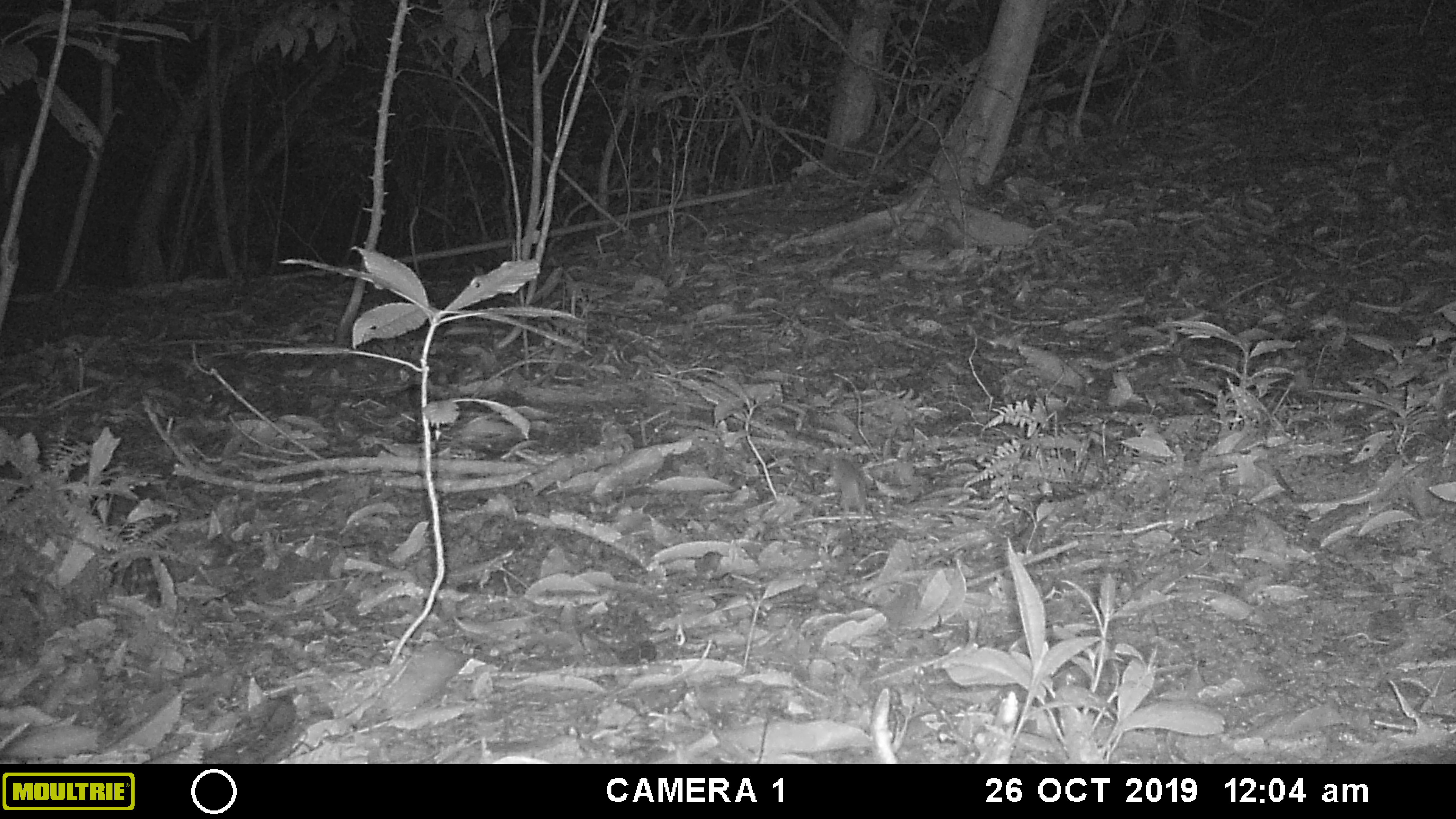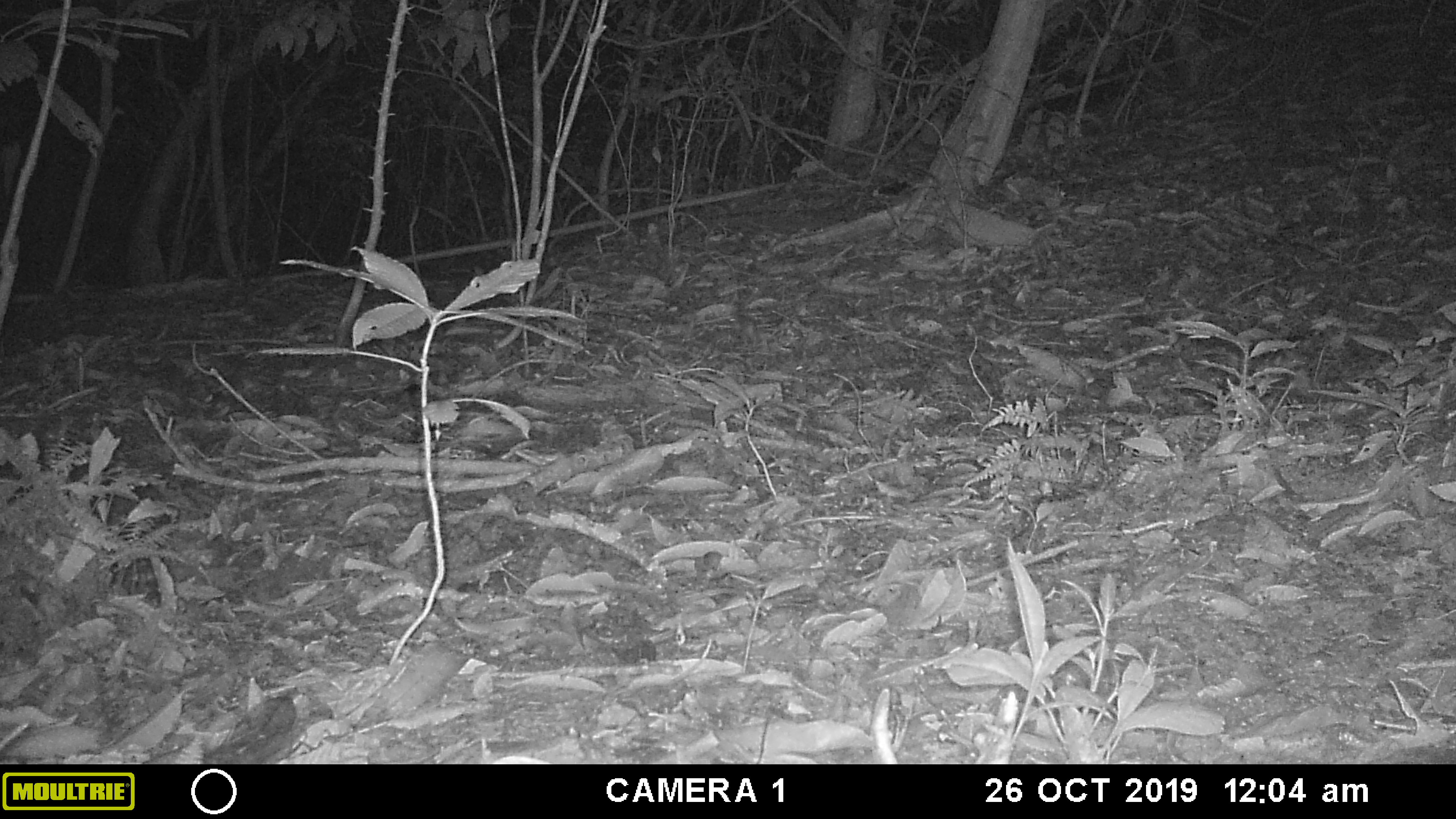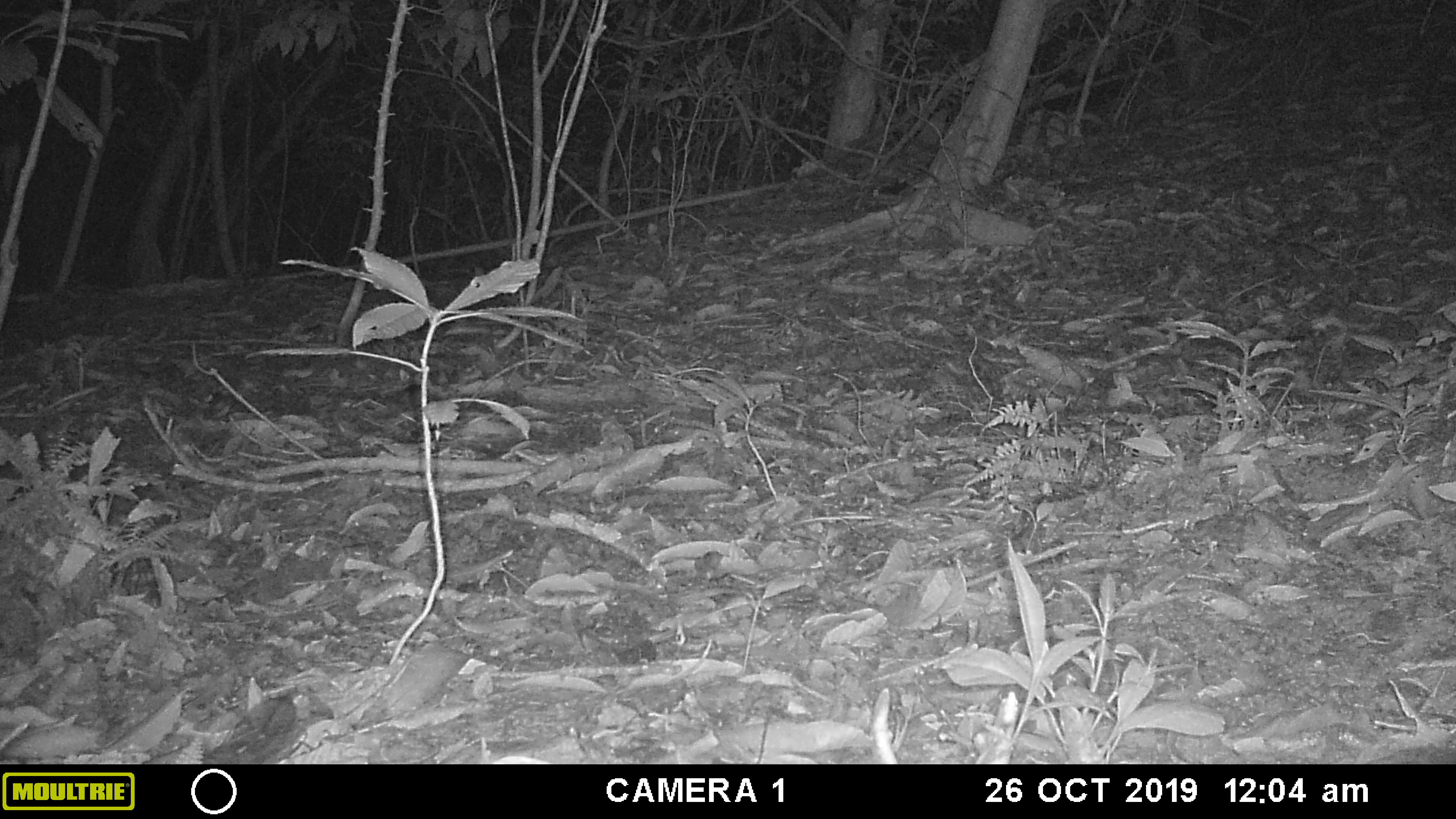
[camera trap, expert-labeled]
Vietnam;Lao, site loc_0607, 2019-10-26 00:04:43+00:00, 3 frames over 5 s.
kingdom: Animalia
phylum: Chordata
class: Mammalia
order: Rodentia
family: Muridae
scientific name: Muridae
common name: old-world mice and rats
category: unidentified murid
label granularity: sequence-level